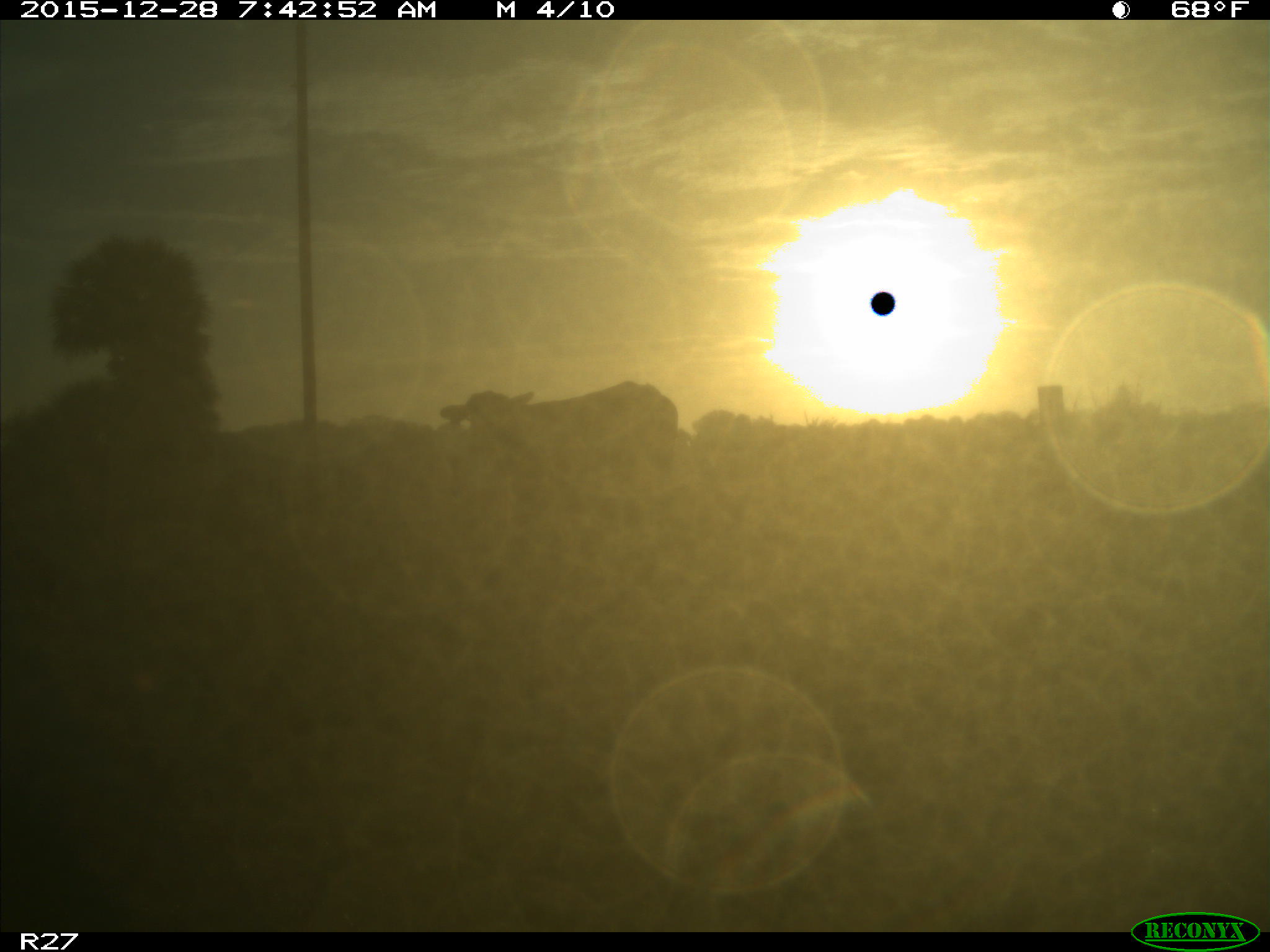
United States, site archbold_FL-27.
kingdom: Animalia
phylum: Chordata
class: Mammalia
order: Artiodactyla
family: Bovidae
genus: Bos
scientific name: Bos taurus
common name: domestic cow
Bos taurus (domestic cow).